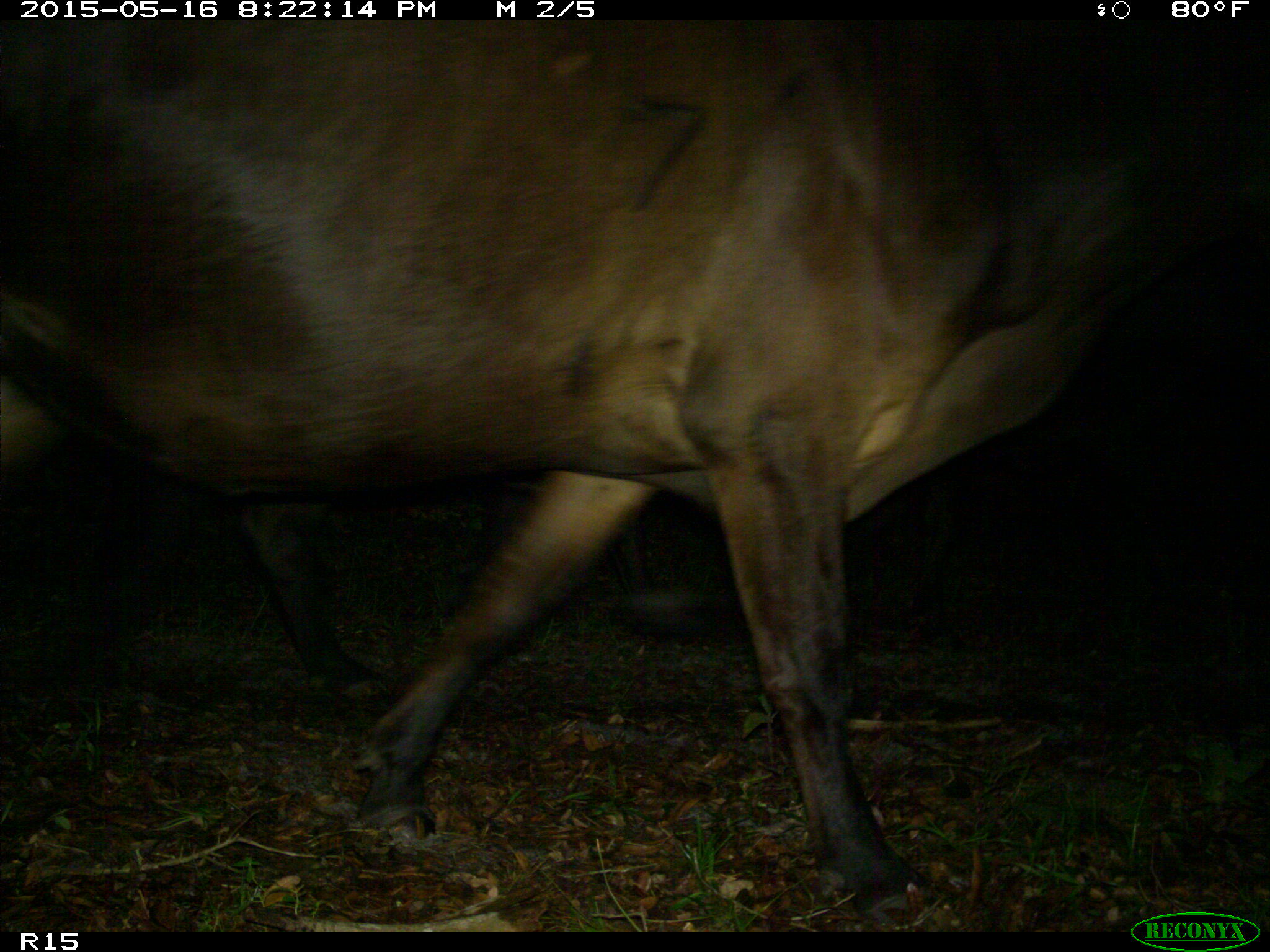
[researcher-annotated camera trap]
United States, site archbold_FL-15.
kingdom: Animalia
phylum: Chordata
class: Mammalia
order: Artiodactyla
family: Bovidae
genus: Bos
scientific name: Bos taurus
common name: domestic cow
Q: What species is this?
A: Bos taurus (domestic cow).